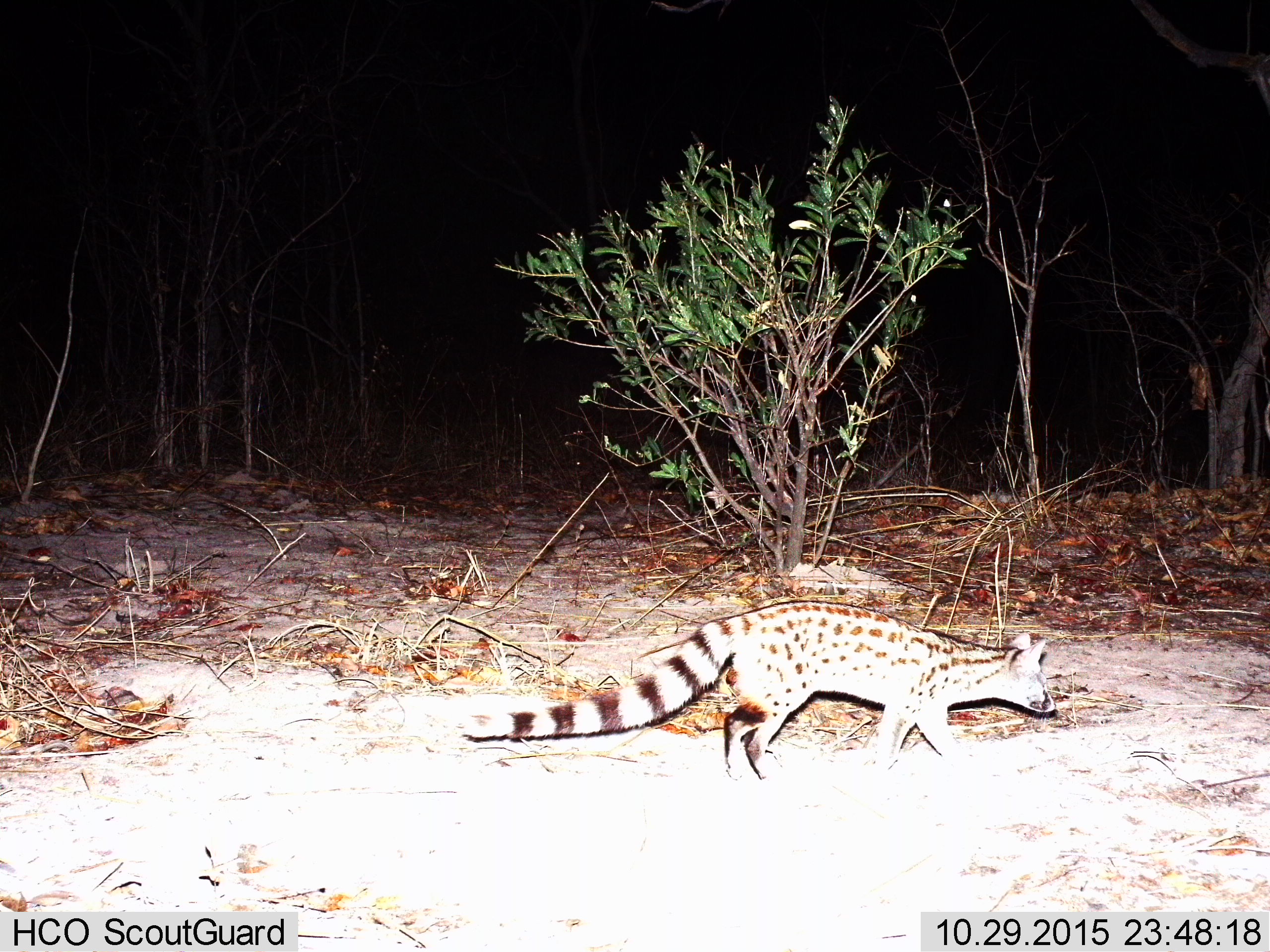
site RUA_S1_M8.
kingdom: Animalia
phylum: Chordata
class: Mammalia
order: Carnivora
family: Viverridae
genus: Genetta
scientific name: Genetta genetta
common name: small-spotted genet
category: genetcommonsmallspotted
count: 1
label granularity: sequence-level